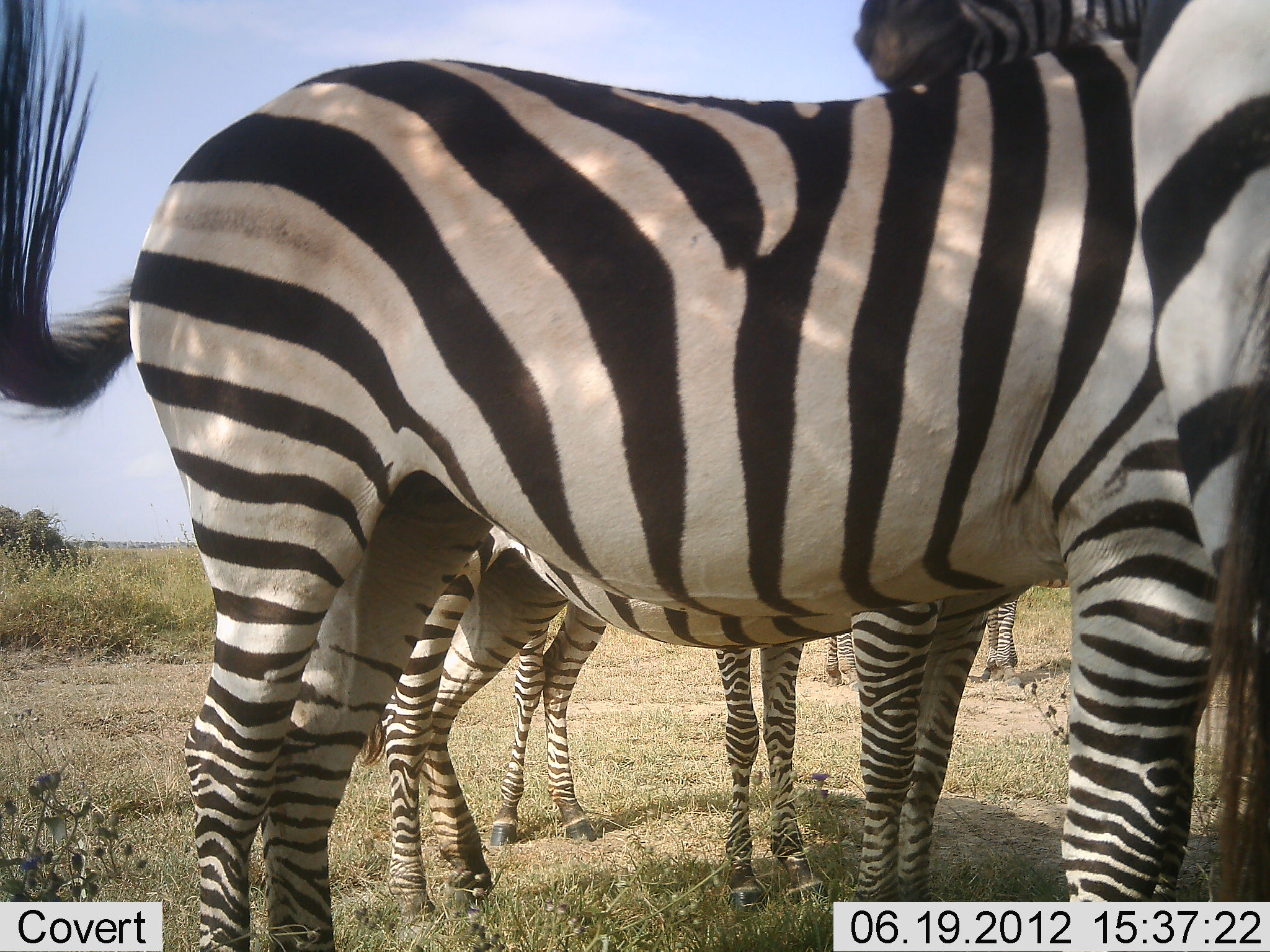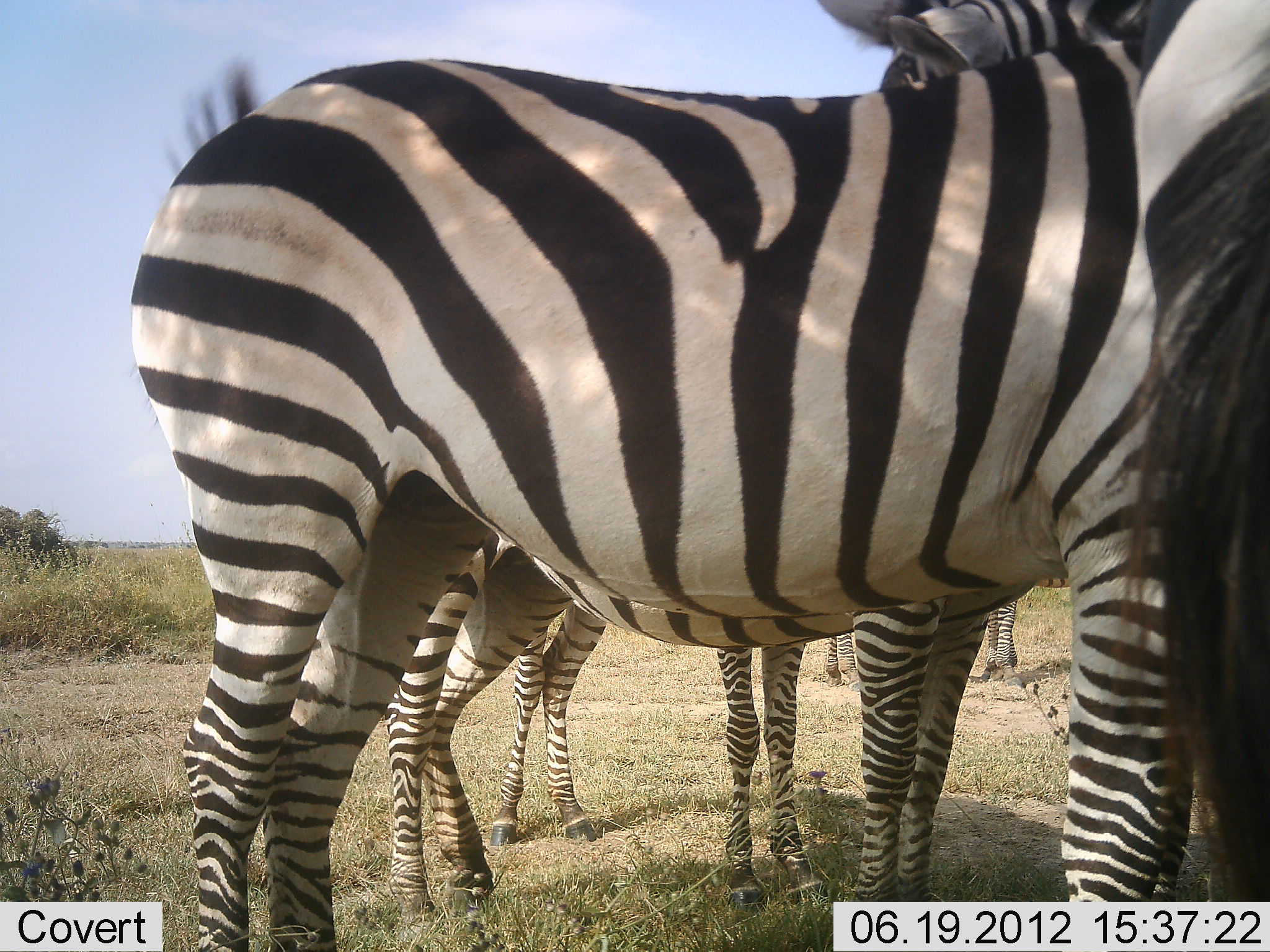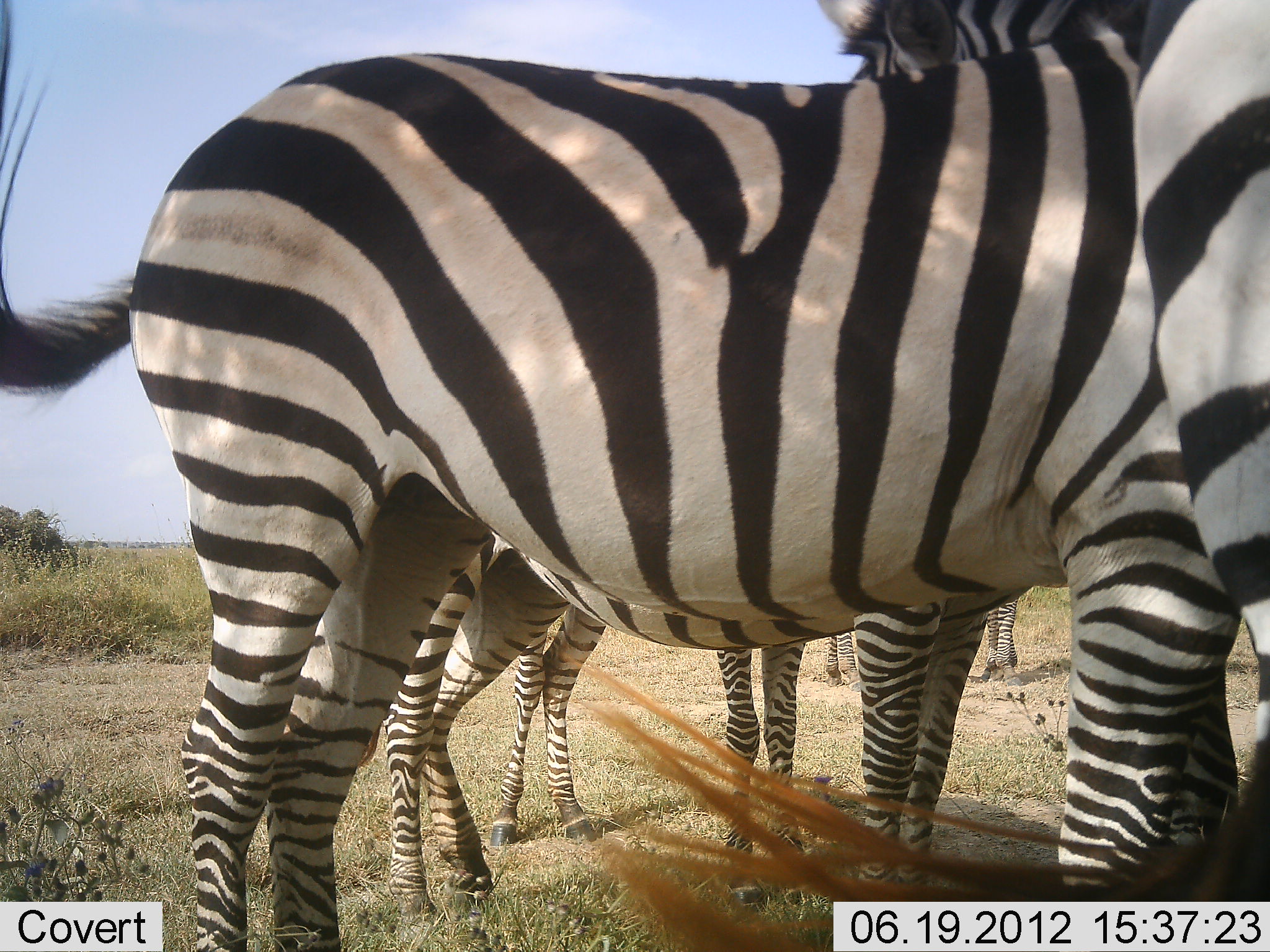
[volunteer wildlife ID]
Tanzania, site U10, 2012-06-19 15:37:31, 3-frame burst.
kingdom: Animalia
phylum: Chordata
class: Mammalia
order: Perissodactyla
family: Equidae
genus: Equus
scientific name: Equus quagga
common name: plains zebra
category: zebra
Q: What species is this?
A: Zebra (plains zebra) (Equus quagga).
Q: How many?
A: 5.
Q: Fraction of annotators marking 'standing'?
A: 100%.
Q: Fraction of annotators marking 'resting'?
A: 0%.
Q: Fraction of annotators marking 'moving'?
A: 0%.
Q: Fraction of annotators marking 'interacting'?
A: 30%.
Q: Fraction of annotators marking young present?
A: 10%.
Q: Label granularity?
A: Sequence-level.